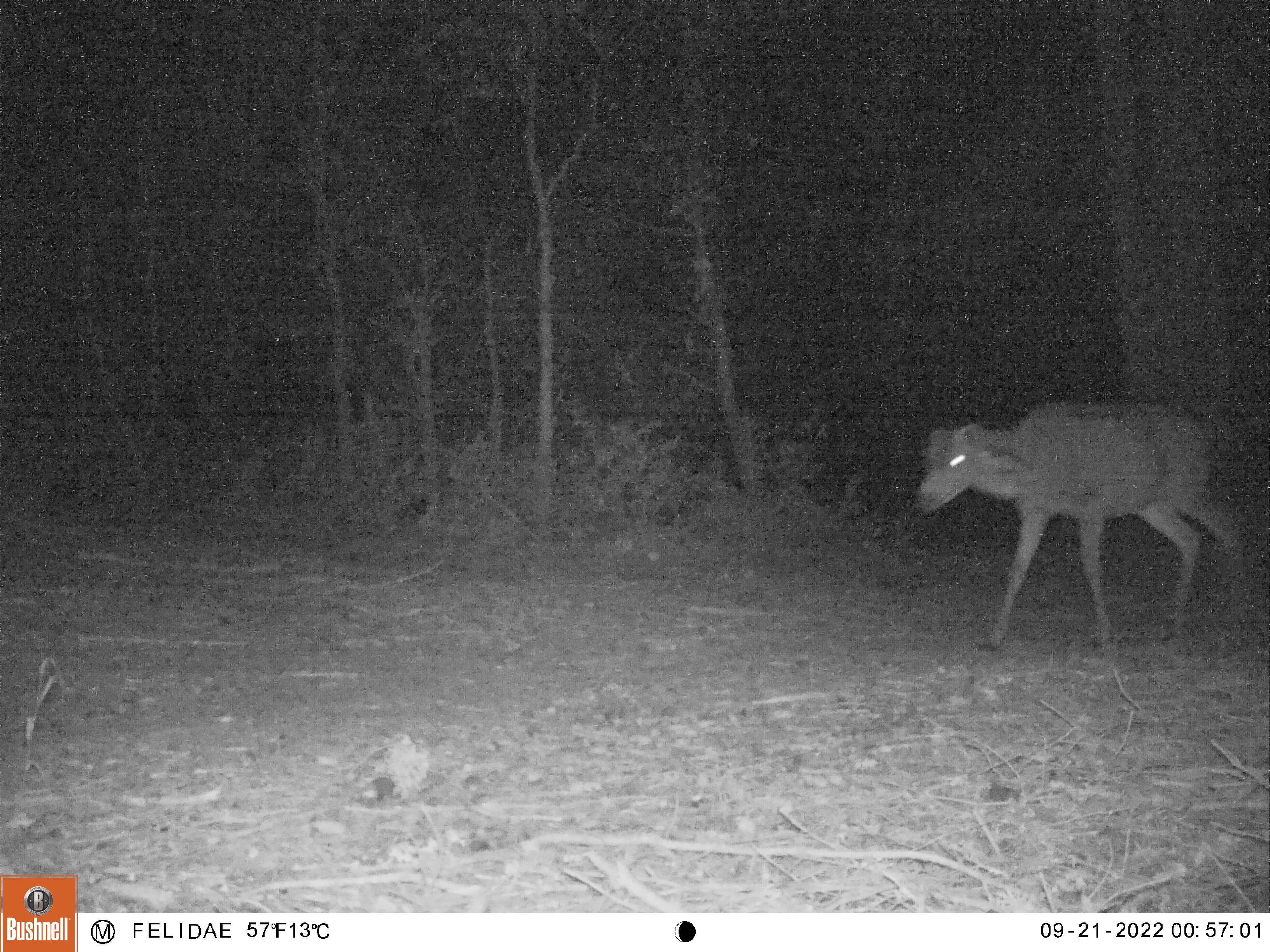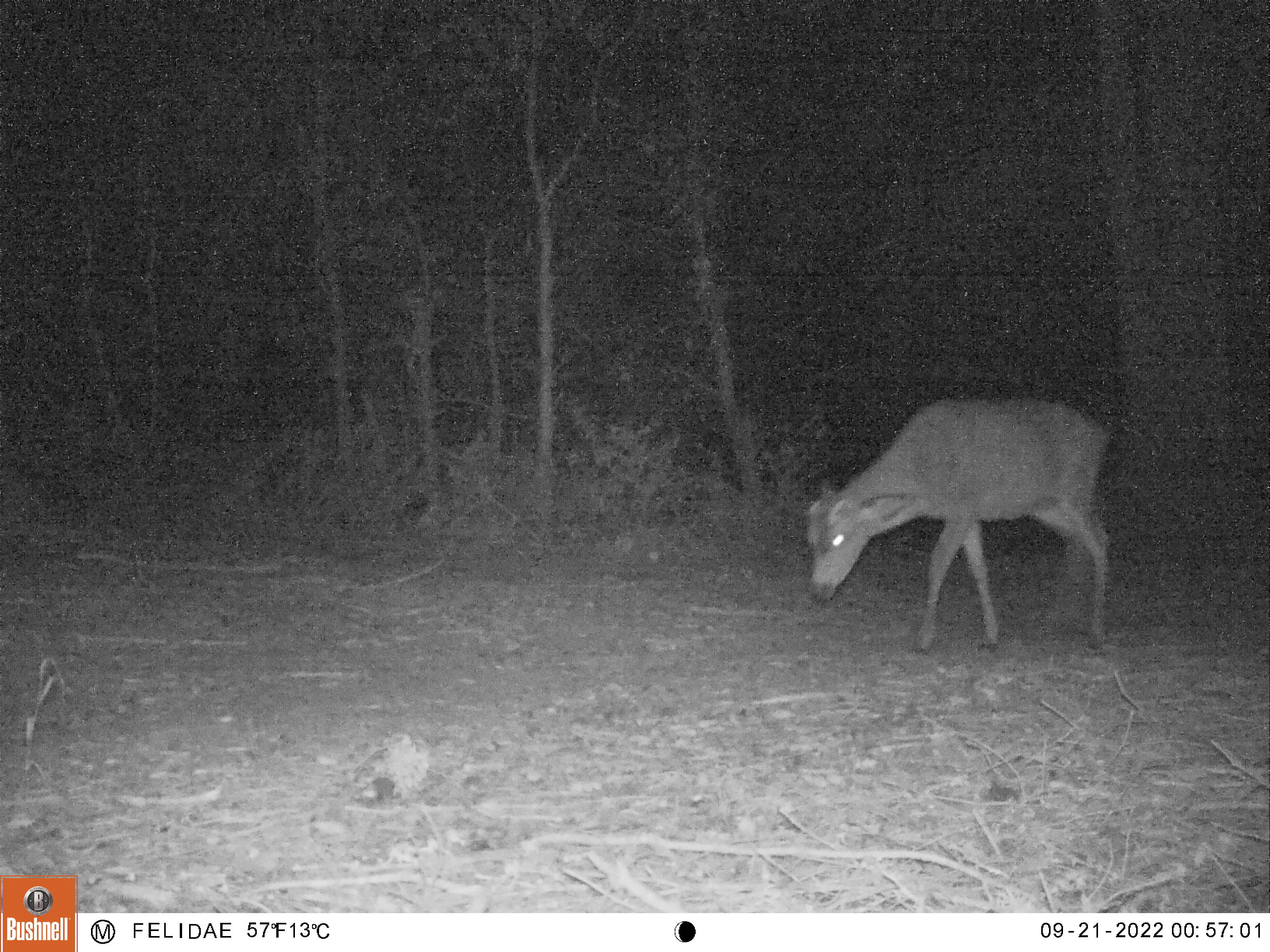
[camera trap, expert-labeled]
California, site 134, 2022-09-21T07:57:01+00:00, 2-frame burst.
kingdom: Animalia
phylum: Chordata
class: Mammalia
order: Artiodactyla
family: Cervidae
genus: Odocoileus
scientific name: Odocoileus hemionus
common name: mule deer